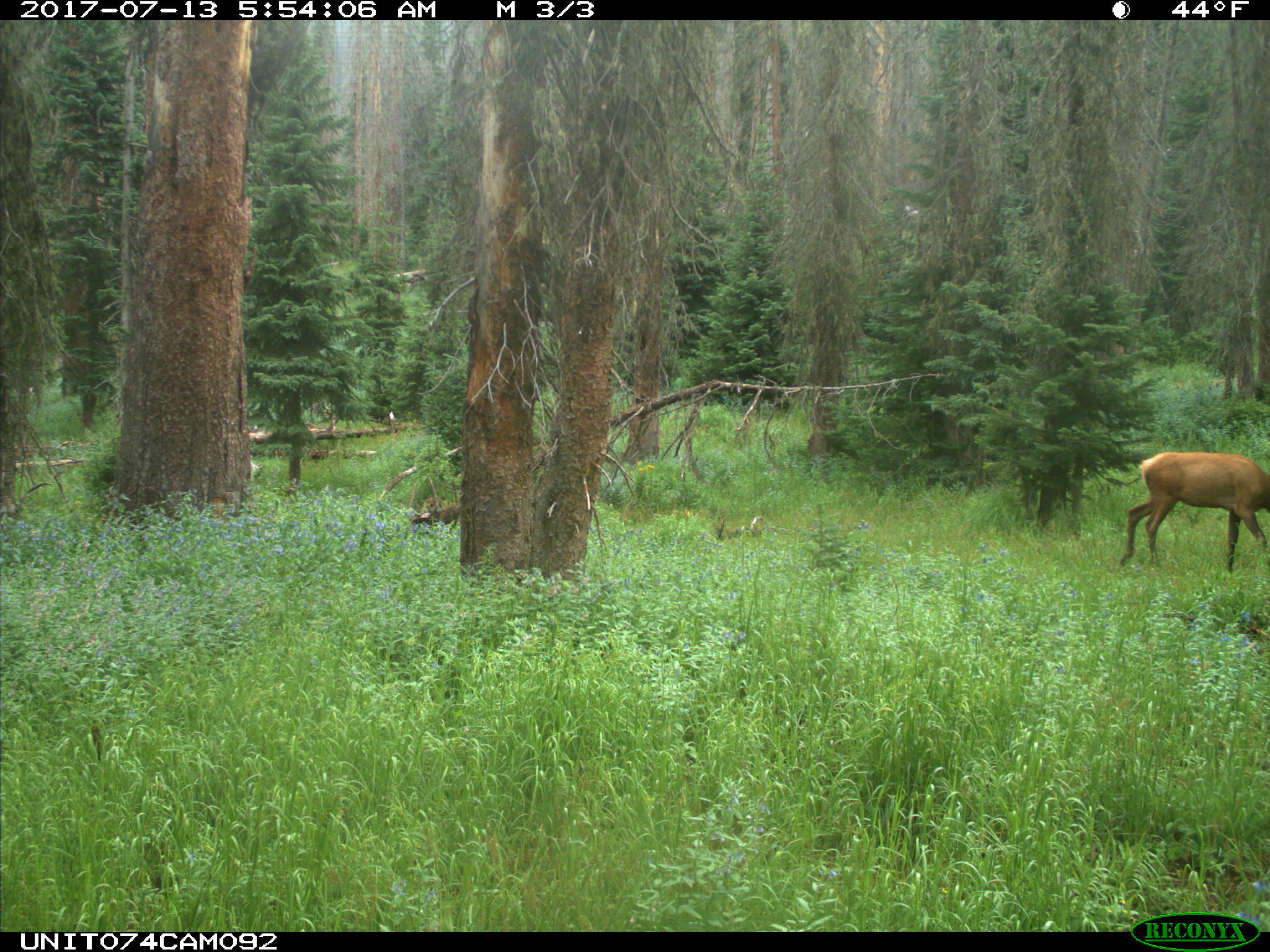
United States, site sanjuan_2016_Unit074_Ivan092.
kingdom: Animalia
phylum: Chordata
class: Mammalia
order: Artiodactyla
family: Cervidae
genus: Cervus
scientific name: Cervus elaphus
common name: red deer